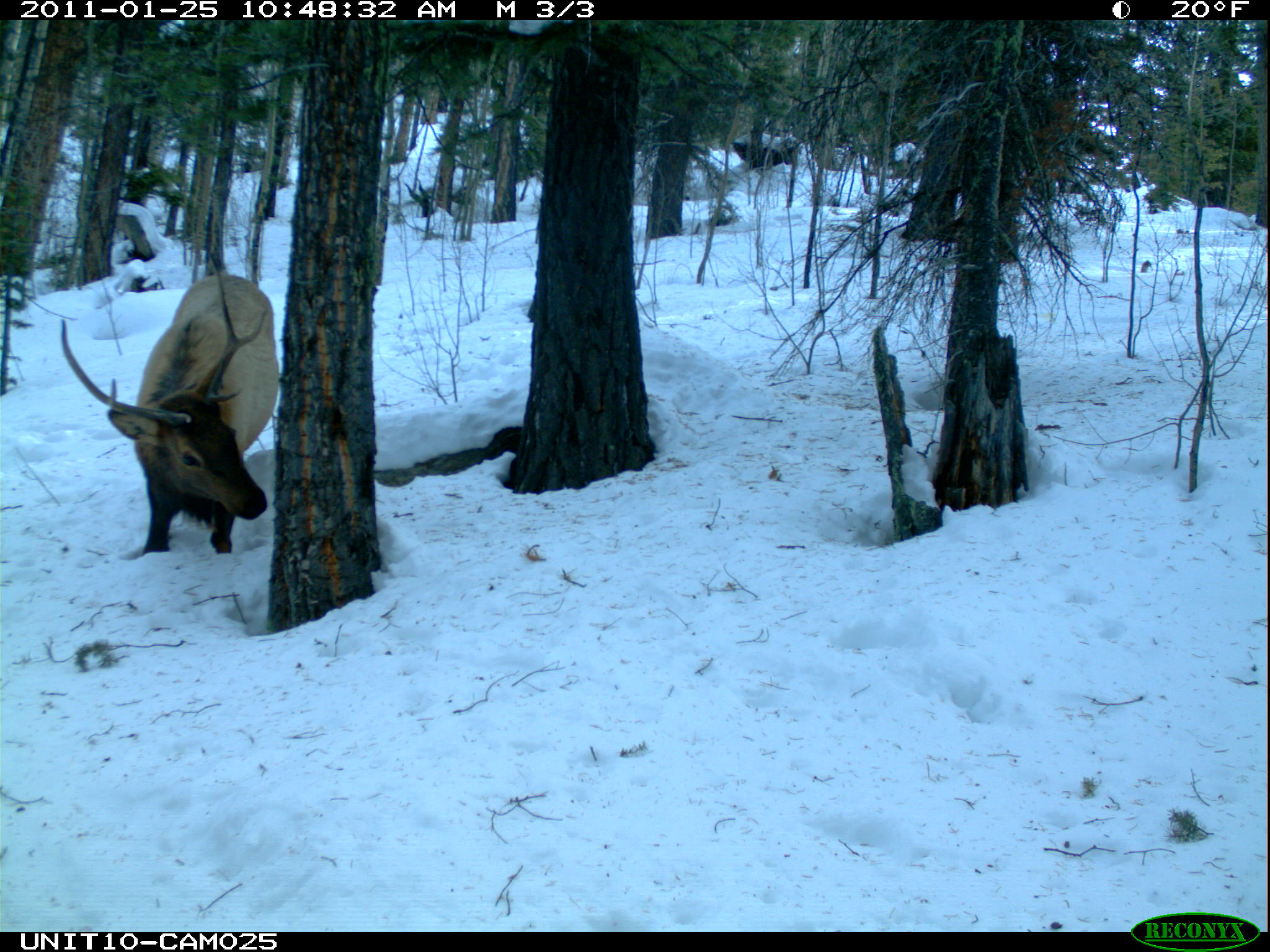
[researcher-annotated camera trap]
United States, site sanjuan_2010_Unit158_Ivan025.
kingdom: Animalia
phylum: Chordata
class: Mammalia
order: Artiodactyla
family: Cervidae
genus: Cervus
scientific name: Cervus elaphus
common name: red deer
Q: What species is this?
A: Cervus elaphus (red deer).